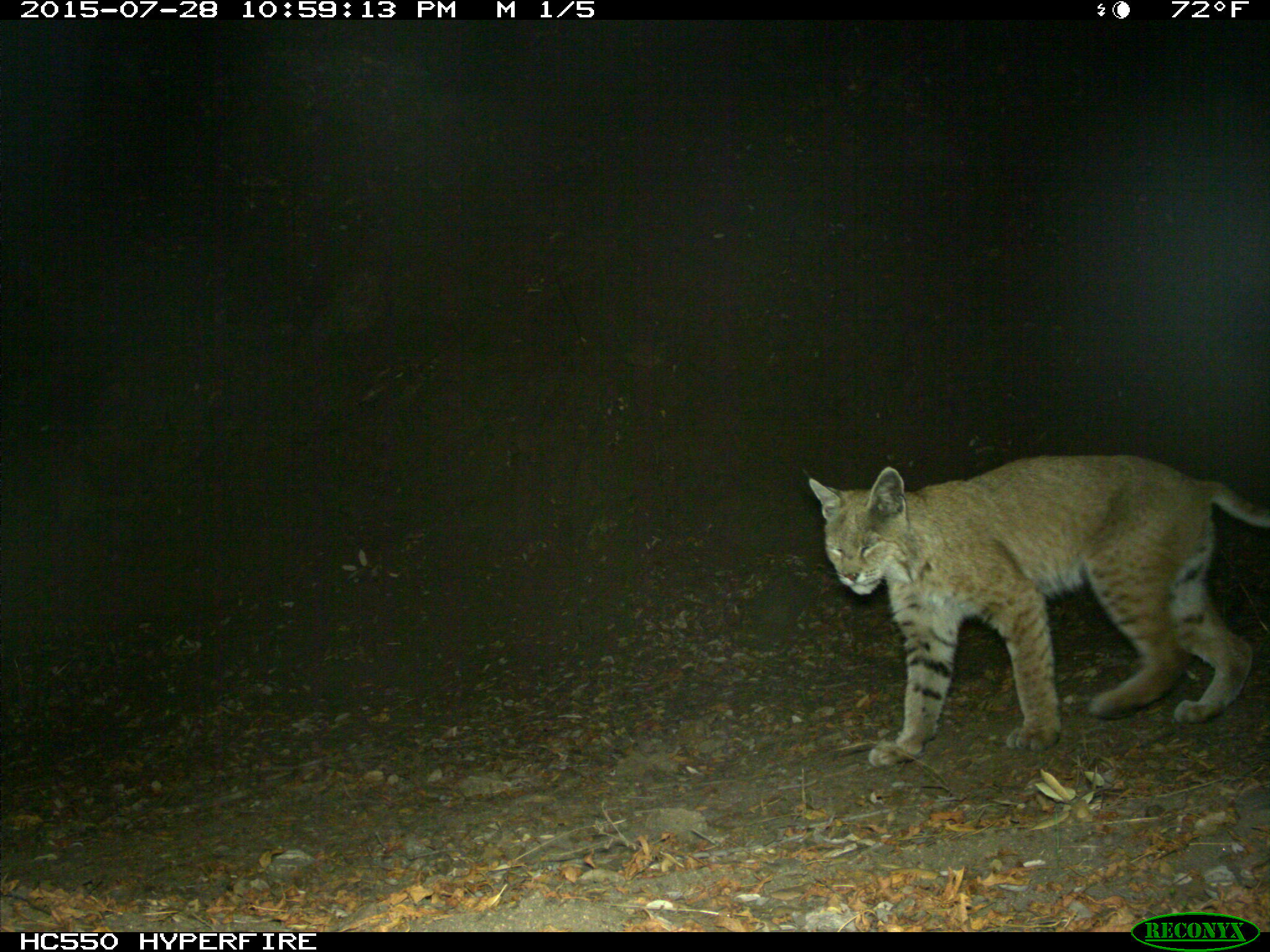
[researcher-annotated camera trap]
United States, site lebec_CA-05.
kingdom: Animalia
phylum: Chordata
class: Mammalia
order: Carnivora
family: Felidae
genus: Lynx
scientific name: Lynx rufus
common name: bobcat